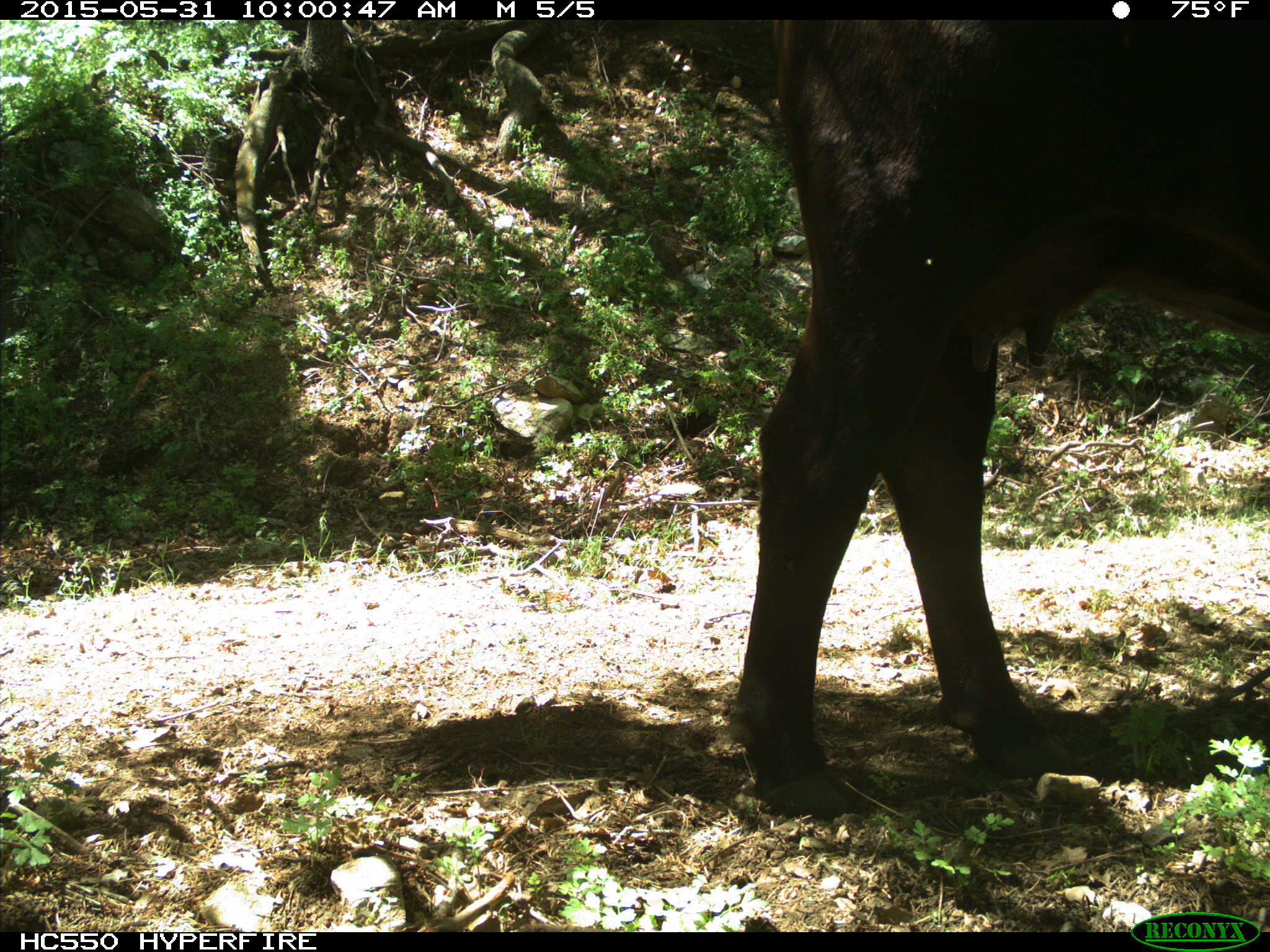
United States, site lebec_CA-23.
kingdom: Animalia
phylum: Chordata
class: Mammalia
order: Artiodactyla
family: Bovidae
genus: Bos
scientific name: Bos taurus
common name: domestic cow